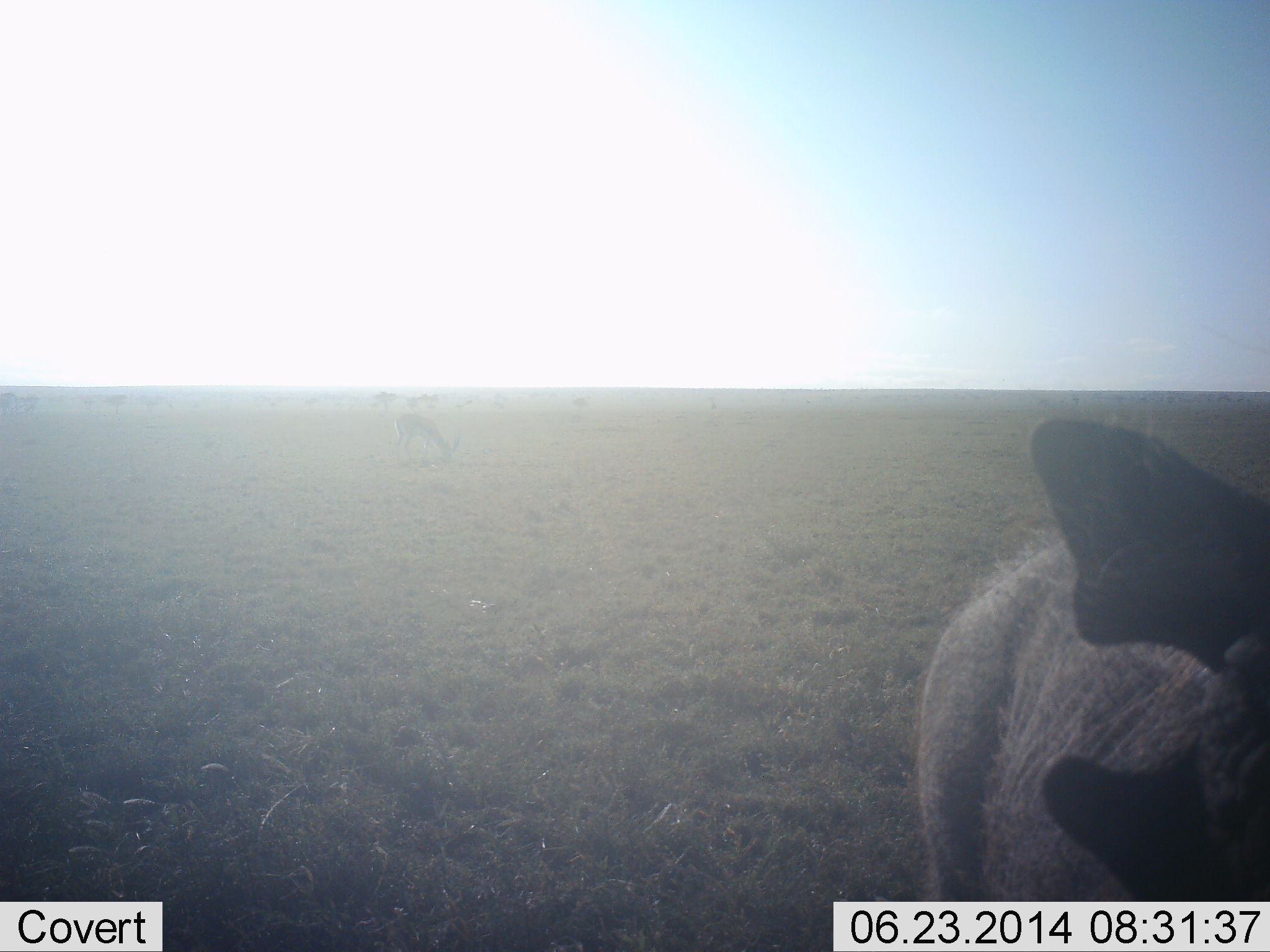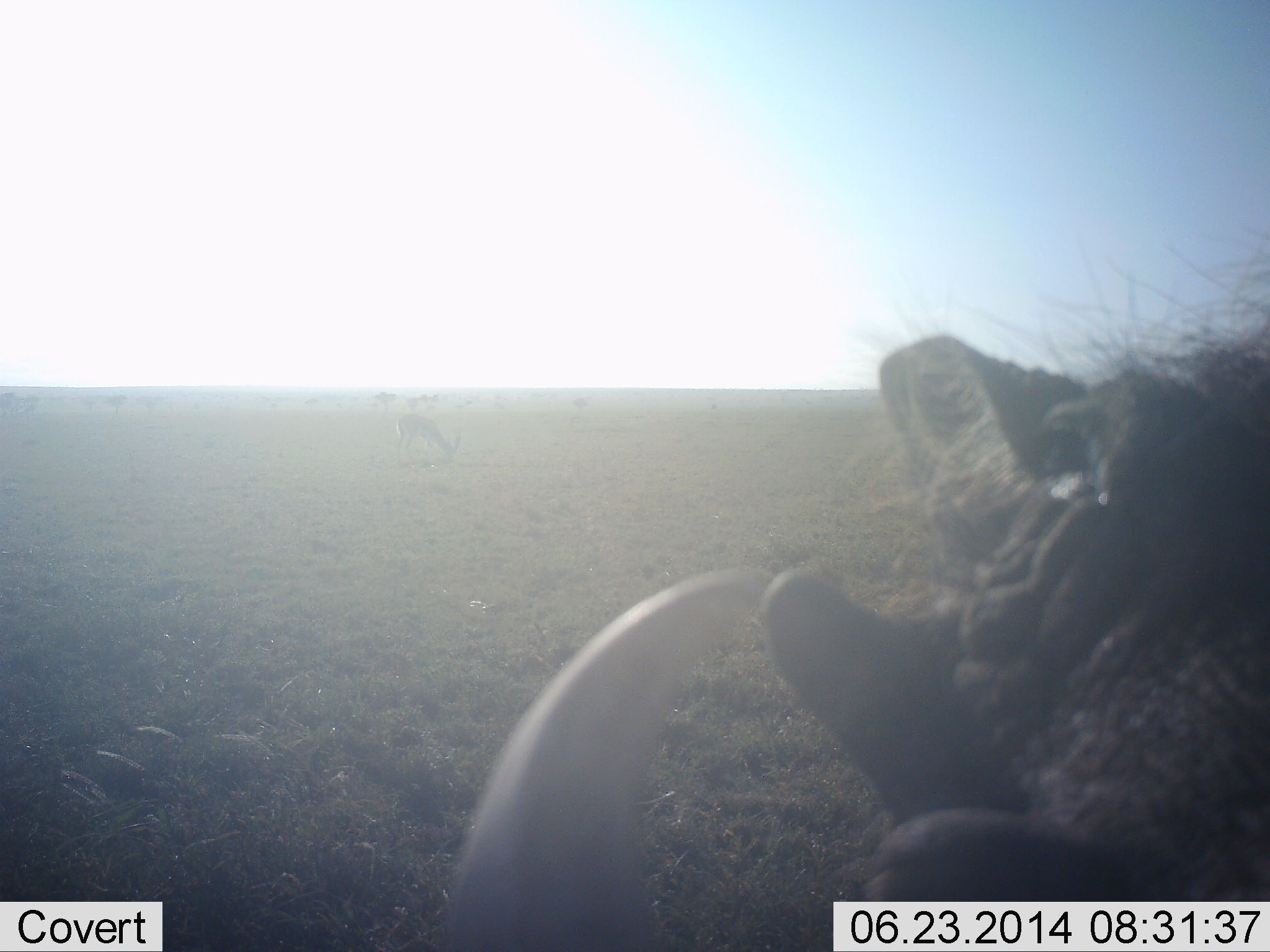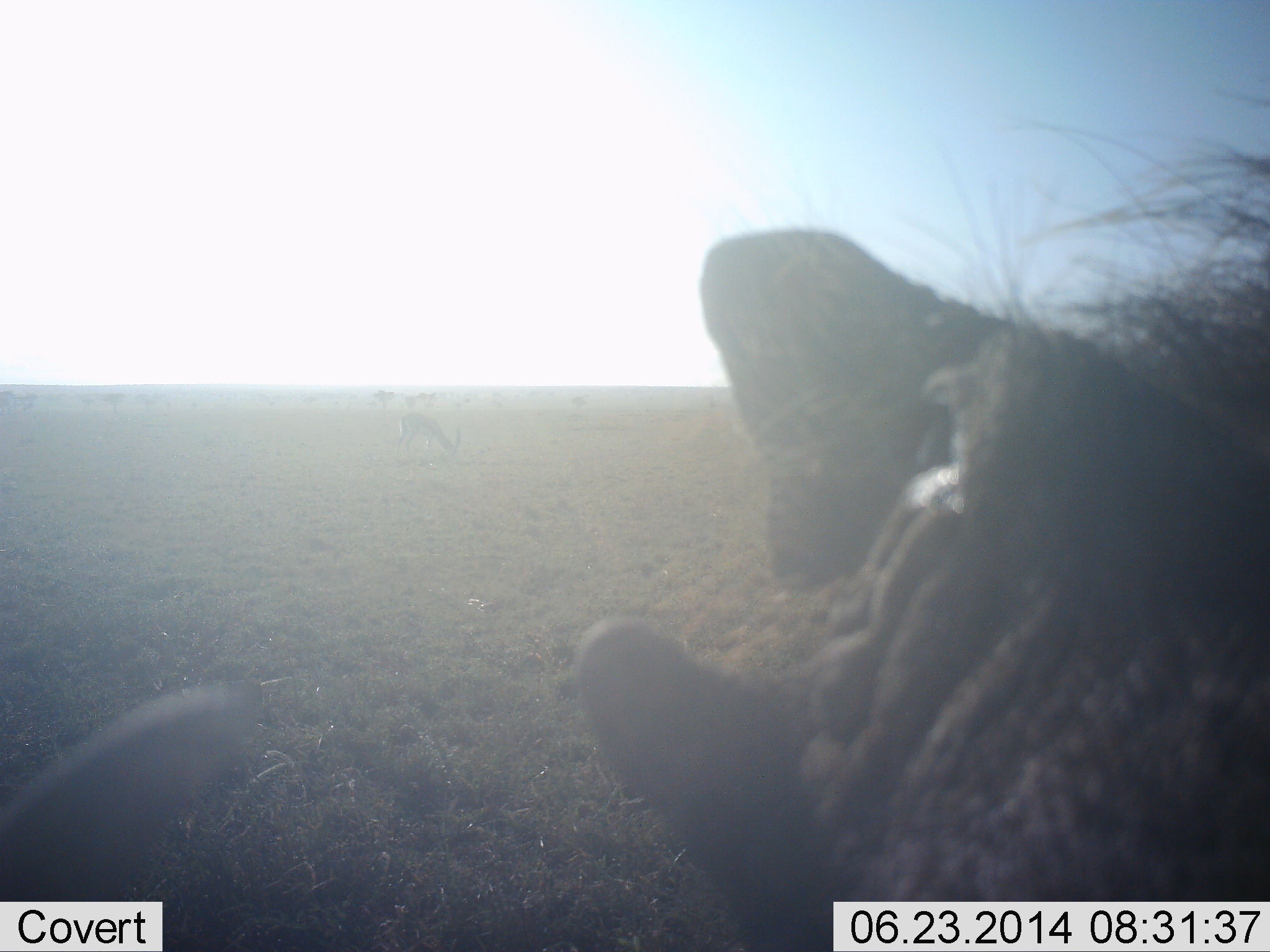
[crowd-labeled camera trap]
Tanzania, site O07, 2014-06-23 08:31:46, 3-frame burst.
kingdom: Animalia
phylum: Chordata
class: Mammalia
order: Artiodactyla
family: Suidae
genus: Phacochoerus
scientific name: Phacochoerus africanus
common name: warthog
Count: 1.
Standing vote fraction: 54%.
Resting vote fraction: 0%.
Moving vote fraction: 23%.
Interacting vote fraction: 31%.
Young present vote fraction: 0%.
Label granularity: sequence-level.